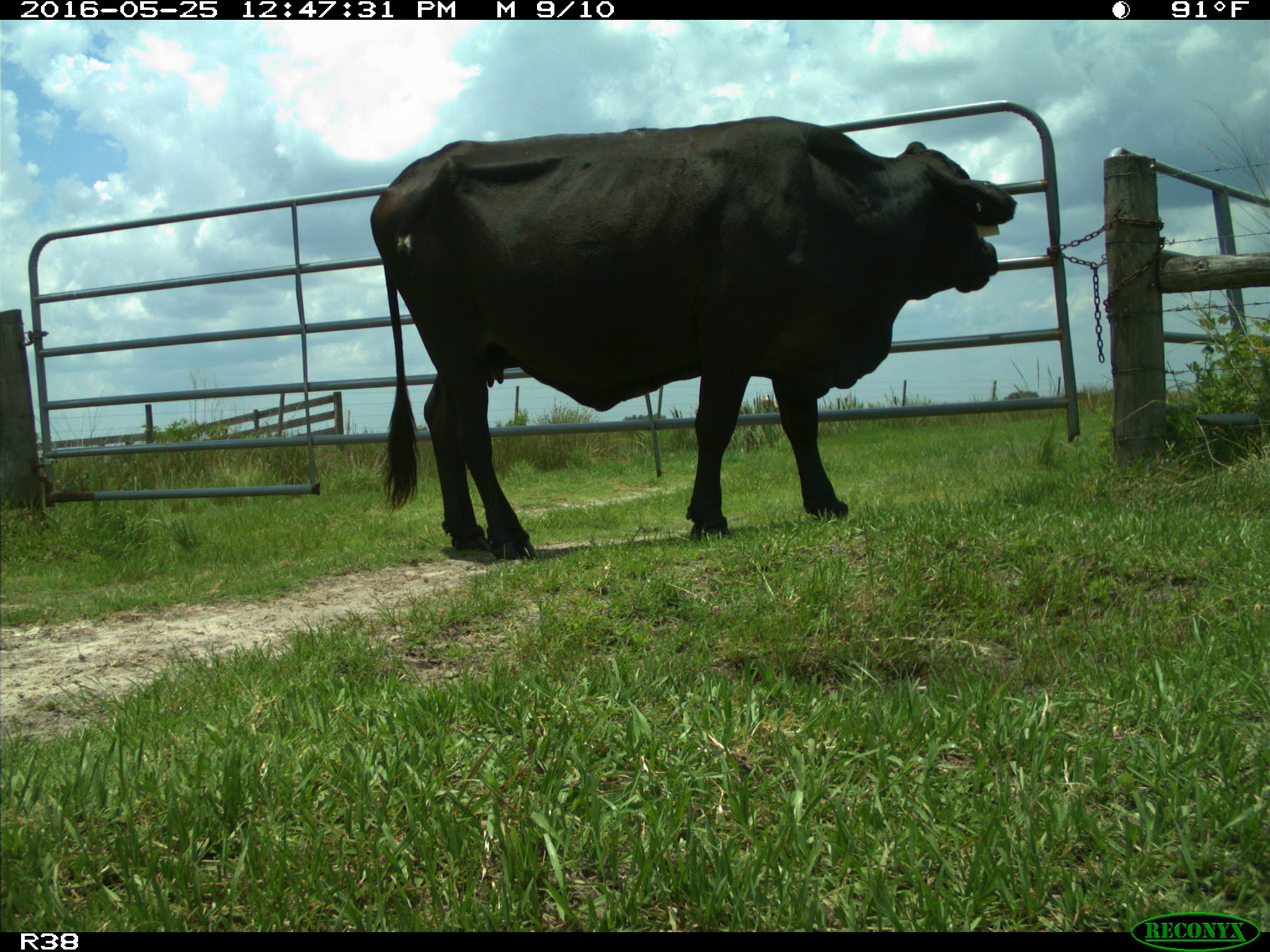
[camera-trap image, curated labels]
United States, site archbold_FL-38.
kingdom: Animalia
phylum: Chordata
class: Mammalia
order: Artiodactyla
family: Bovidae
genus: Bos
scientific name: Bos taurus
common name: domestic cow